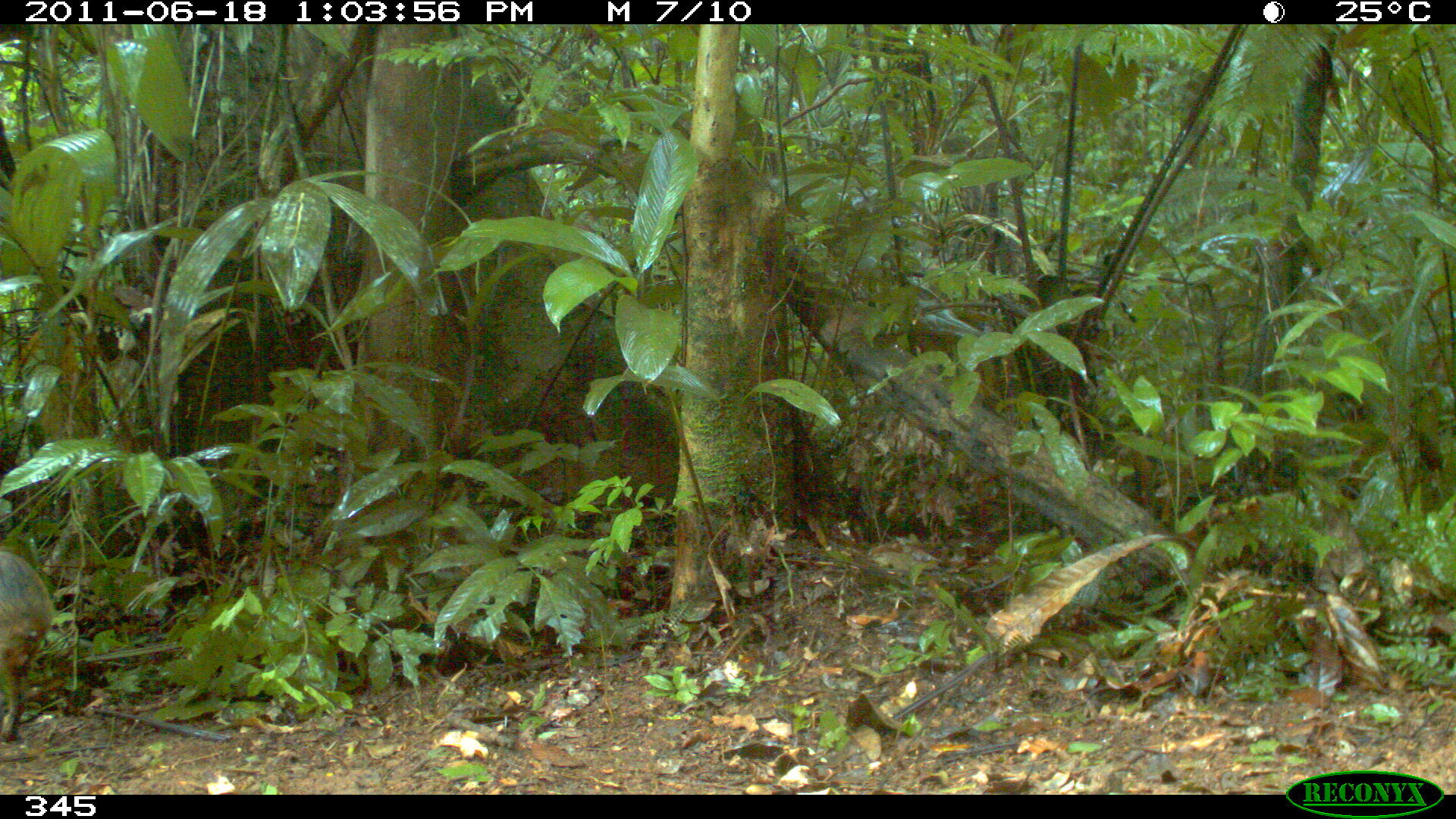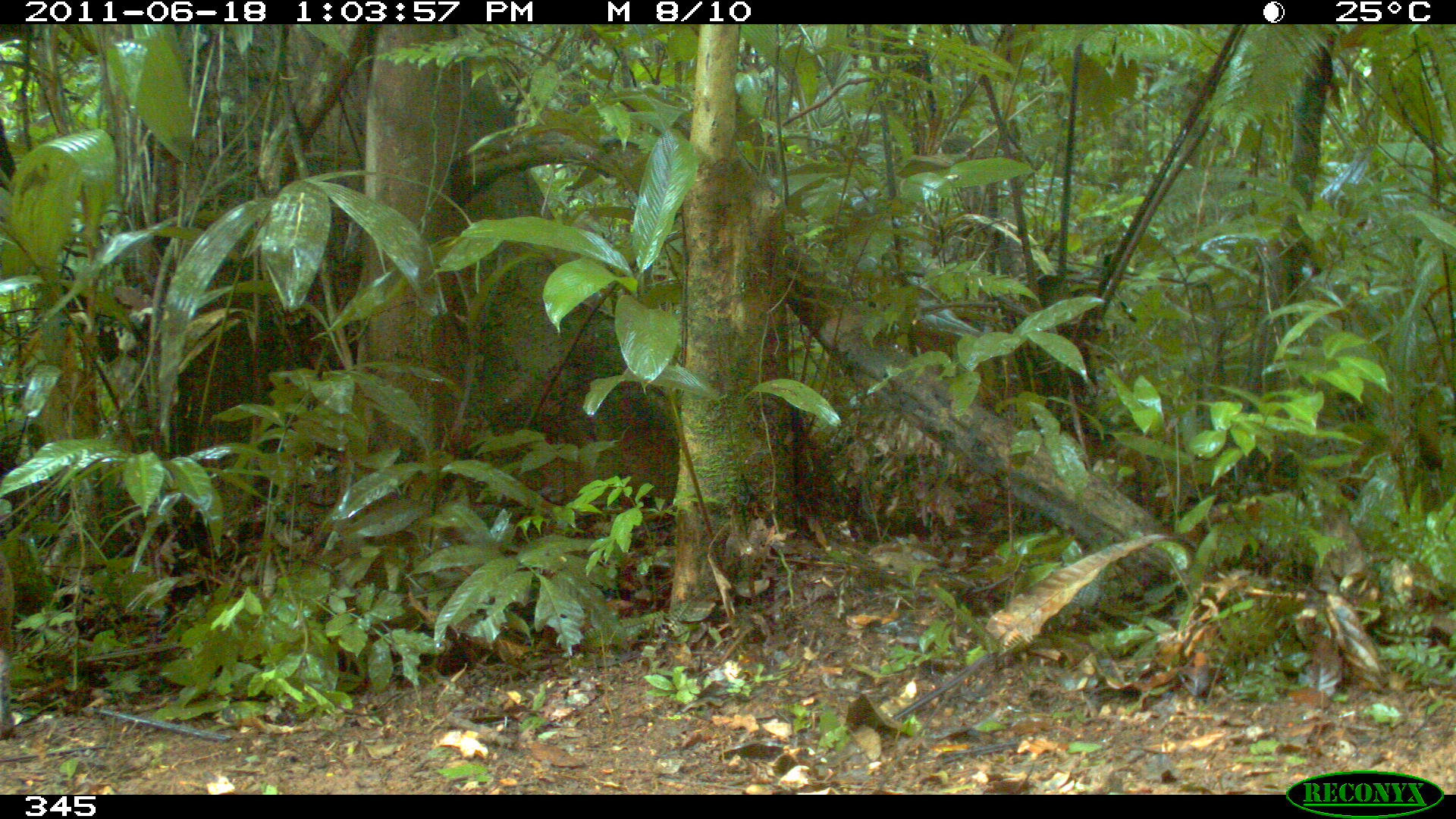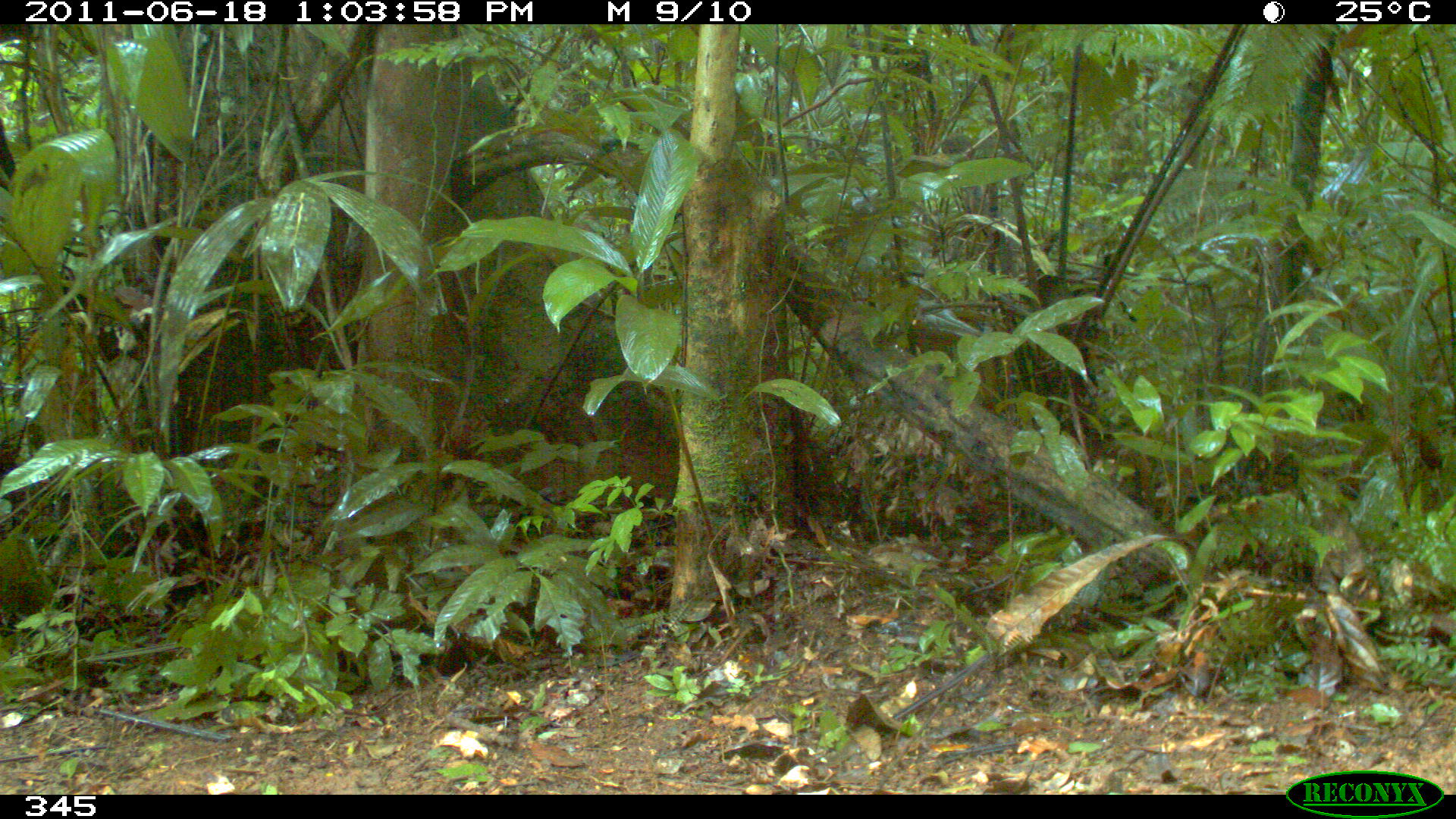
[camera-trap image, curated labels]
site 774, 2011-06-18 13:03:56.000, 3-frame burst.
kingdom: Animalia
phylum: Chordata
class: Mammalia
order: Rodentia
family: Dasyproctidae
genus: Dasyprocta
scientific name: Dasyprocta punctata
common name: central american agouti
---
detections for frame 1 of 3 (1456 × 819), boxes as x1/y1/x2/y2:
dasyprocta punctata: 0/548/52/743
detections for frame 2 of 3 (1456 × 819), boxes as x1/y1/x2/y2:
dasyprocta punctata: 0/550/16/741